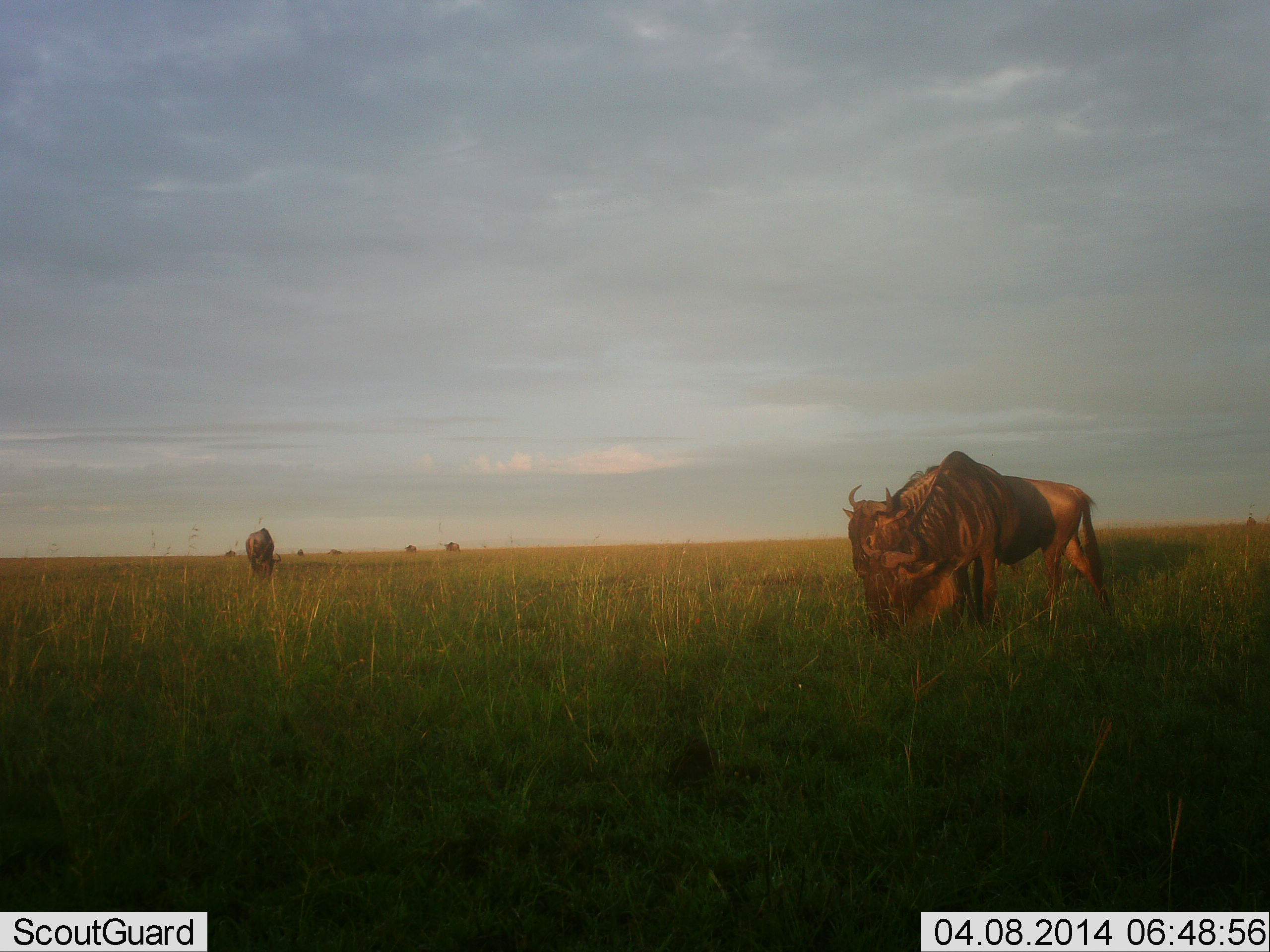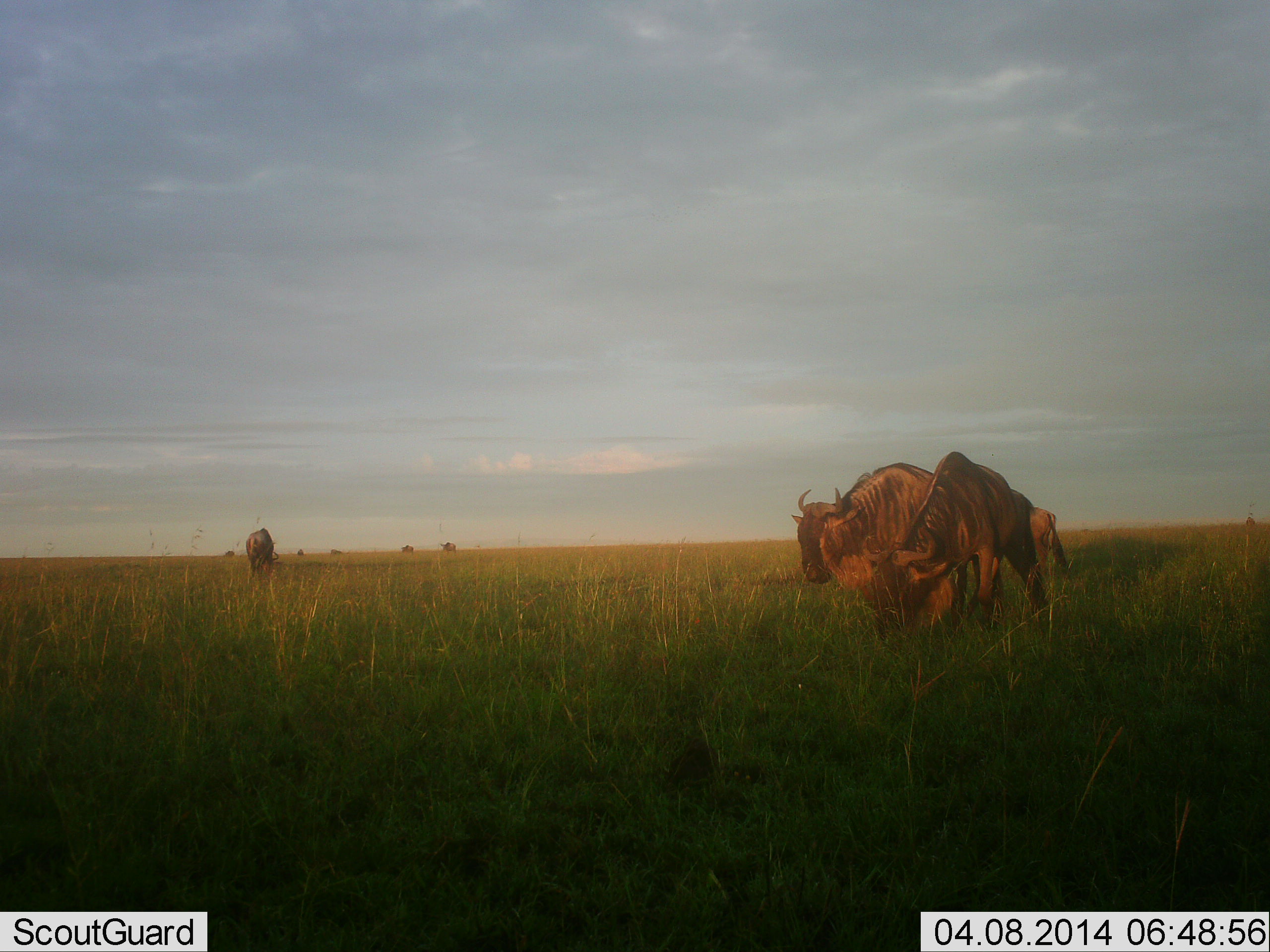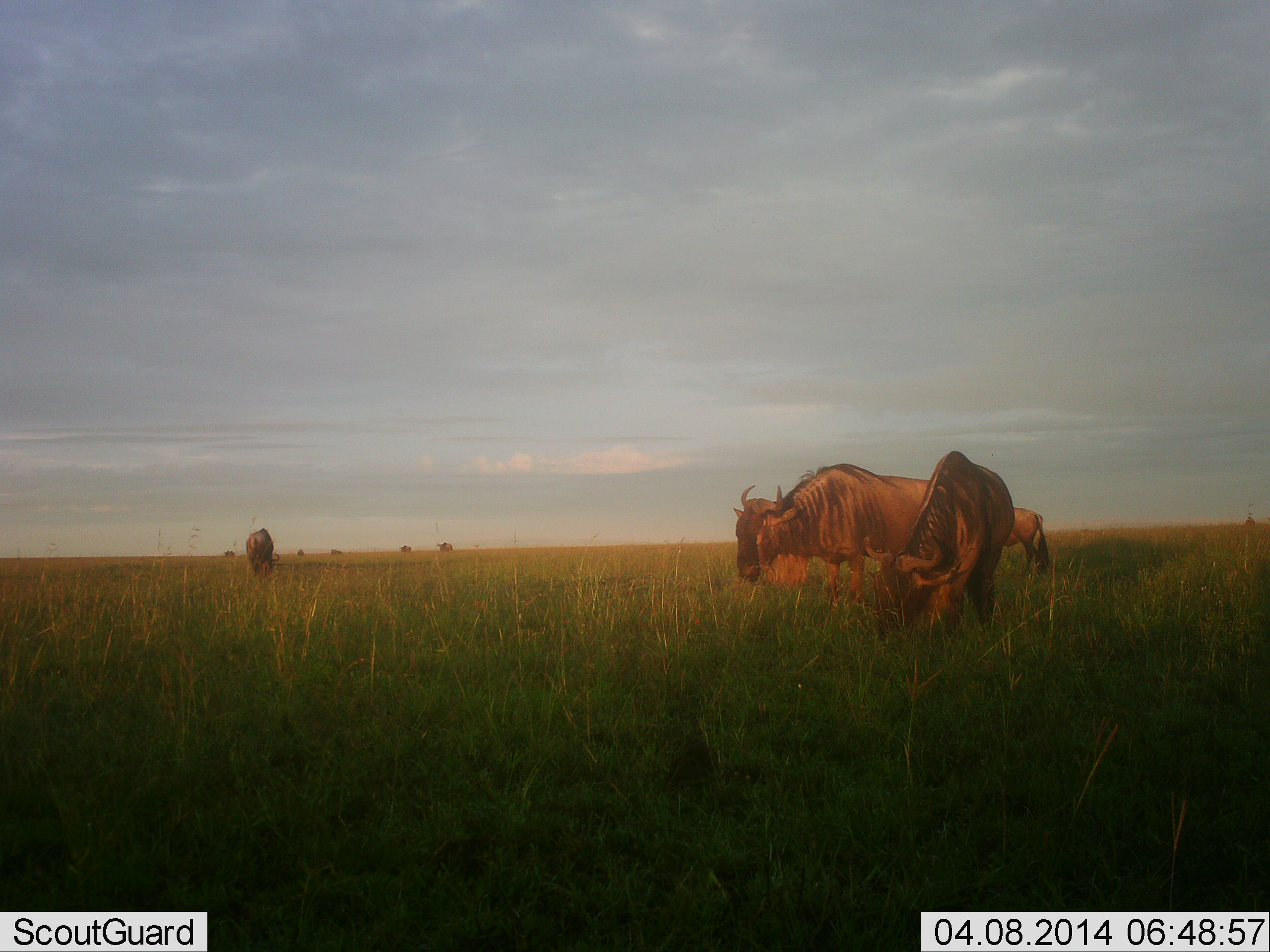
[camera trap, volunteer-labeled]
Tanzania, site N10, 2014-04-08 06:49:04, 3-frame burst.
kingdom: Animalia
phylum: Chordata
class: Mammalia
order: Artiodactyla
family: Bovidae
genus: Connochaetes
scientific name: Connochaetes taurinus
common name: blue wildebeest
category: wildebeest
Wildebeest (blue wildebeest) (Connochaetes taurinus), count 8. Behavior (volunteer vote fractions): standing 50%, resting 10%, moving 70%, interacting 10%. Young present (vote fraction): 0%. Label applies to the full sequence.